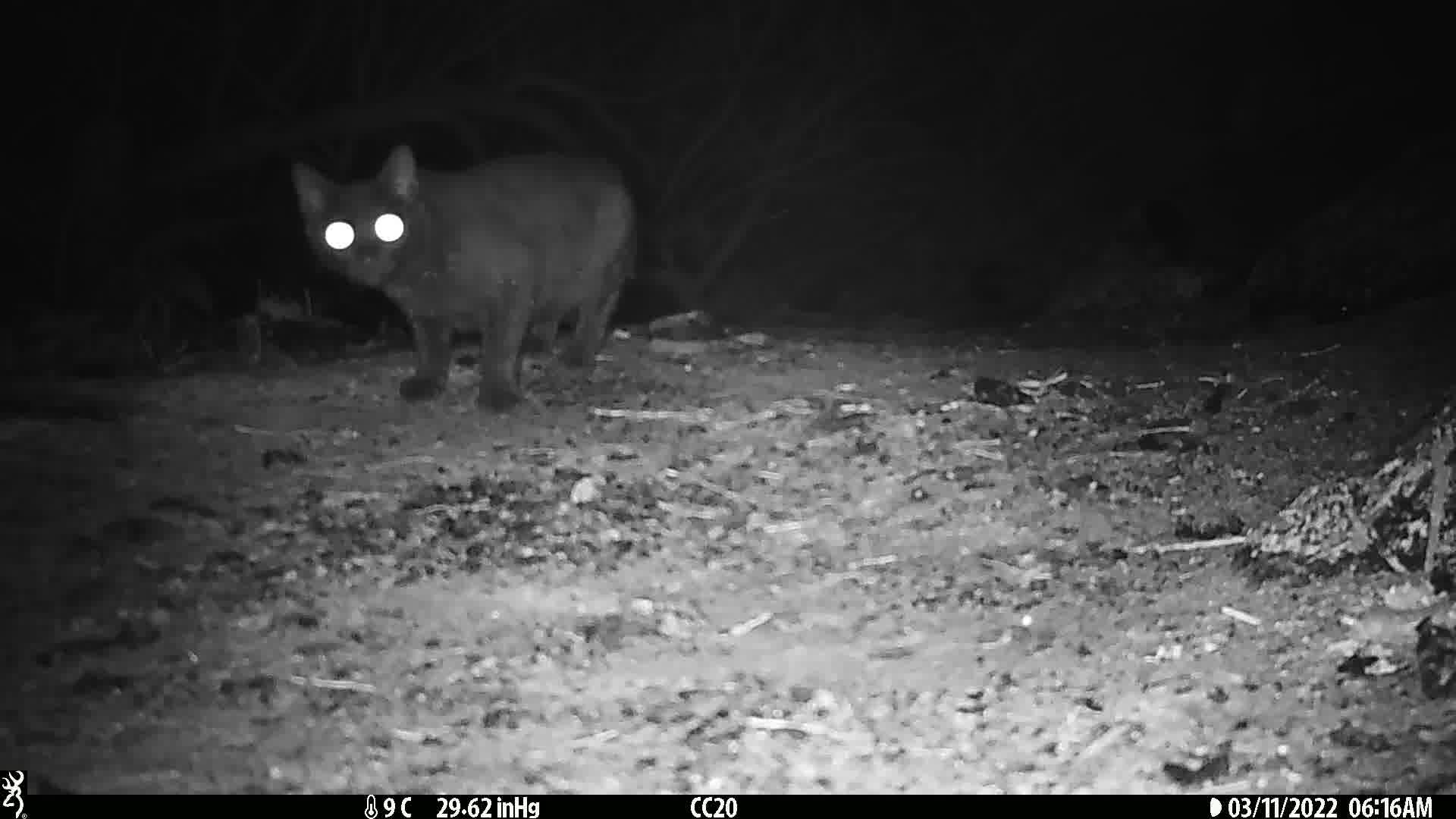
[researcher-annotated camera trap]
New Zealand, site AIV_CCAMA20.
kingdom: Animalia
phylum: Chordata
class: Mammalia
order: Carnivora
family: Felidae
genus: Felis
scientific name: Felis catus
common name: domestic cat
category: cat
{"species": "cat (domestic cat) (Felis catus)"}